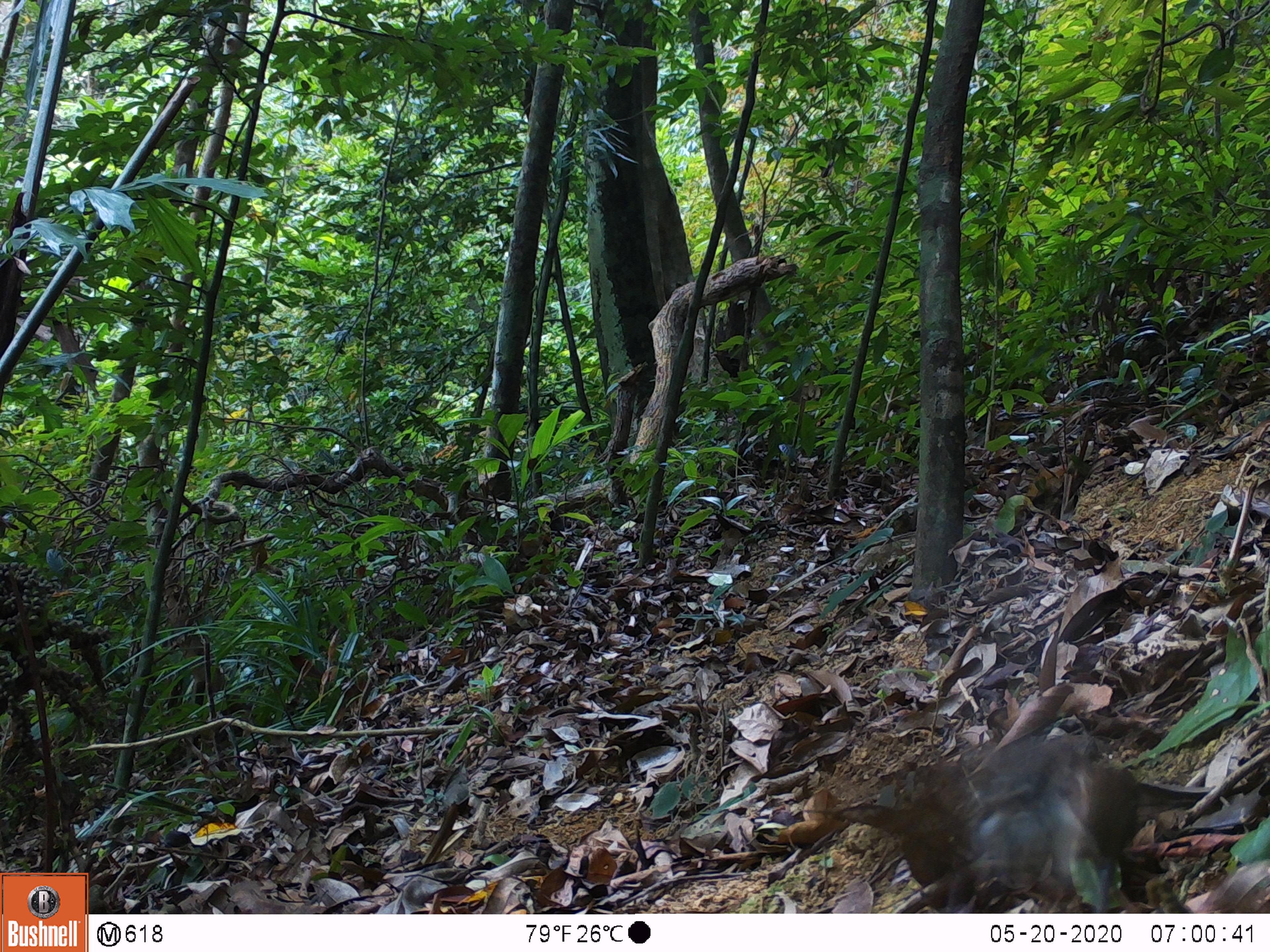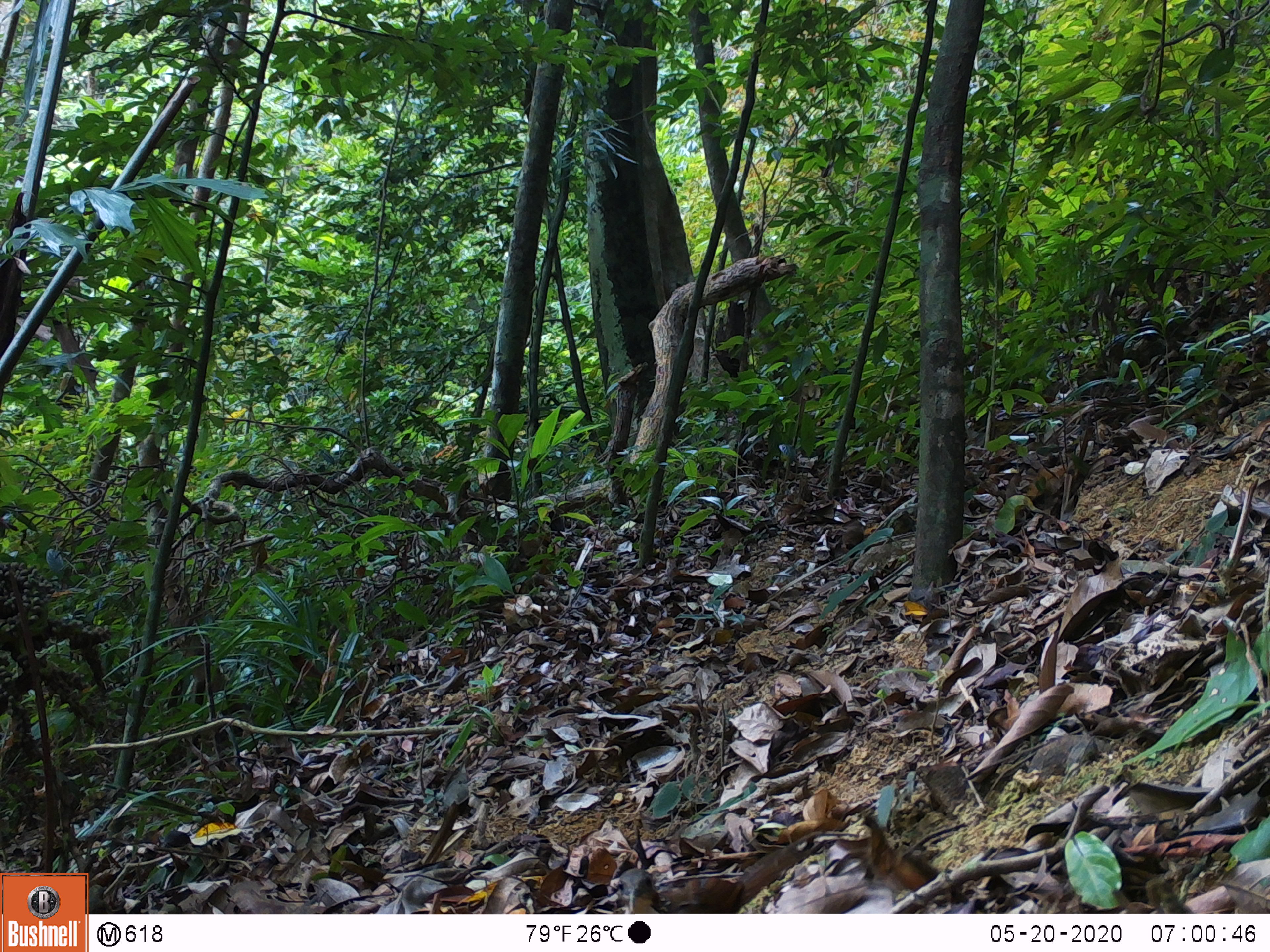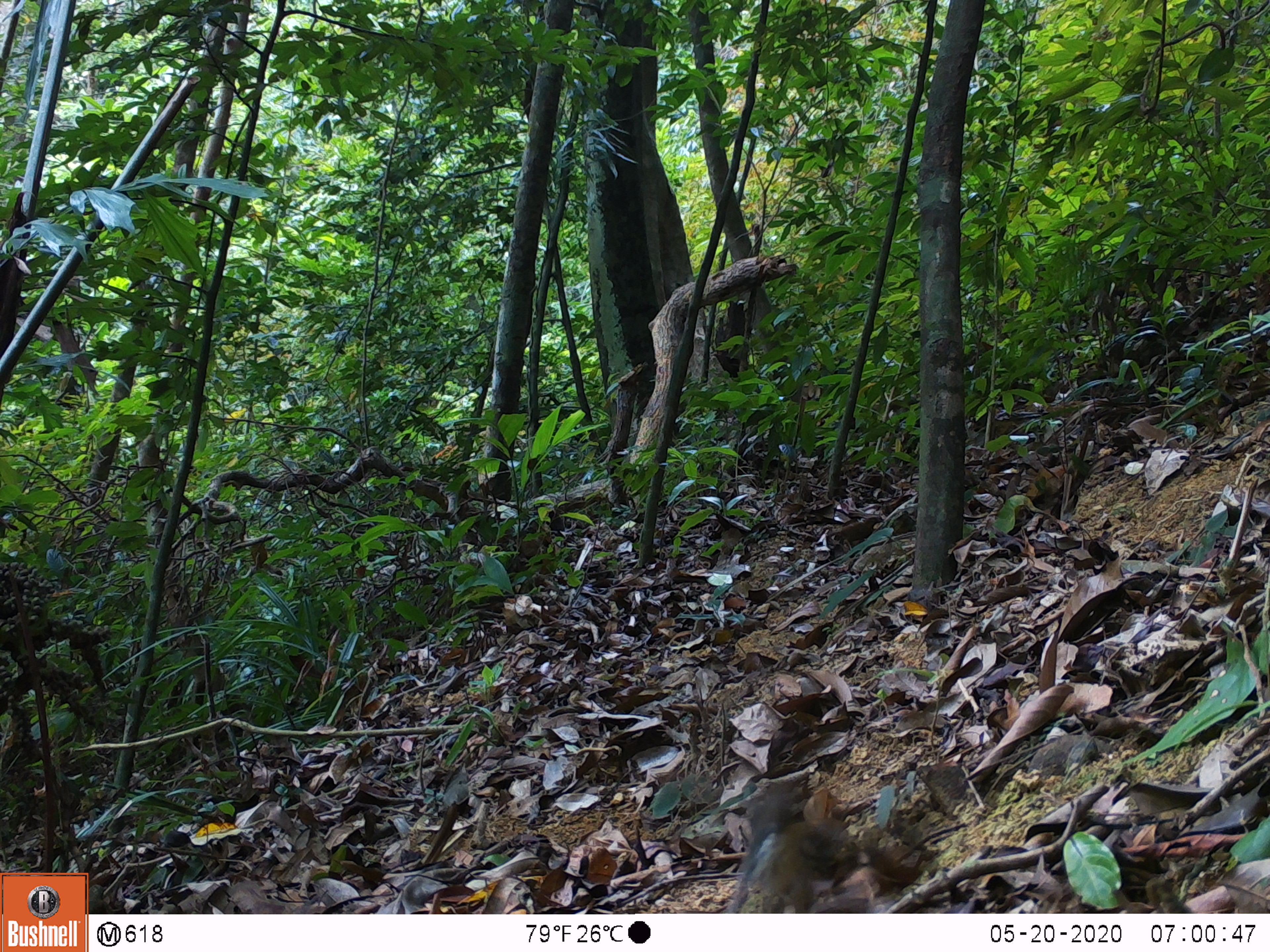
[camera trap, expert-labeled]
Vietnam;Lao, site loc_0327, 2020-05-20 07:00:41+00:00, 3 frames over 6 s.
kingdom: Animalia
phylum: Chordata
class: Aves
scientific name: Aves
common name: bird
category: unidentified bird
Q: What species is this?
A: Unidentified bird (bird) (Aves).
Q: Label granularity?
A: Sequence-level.